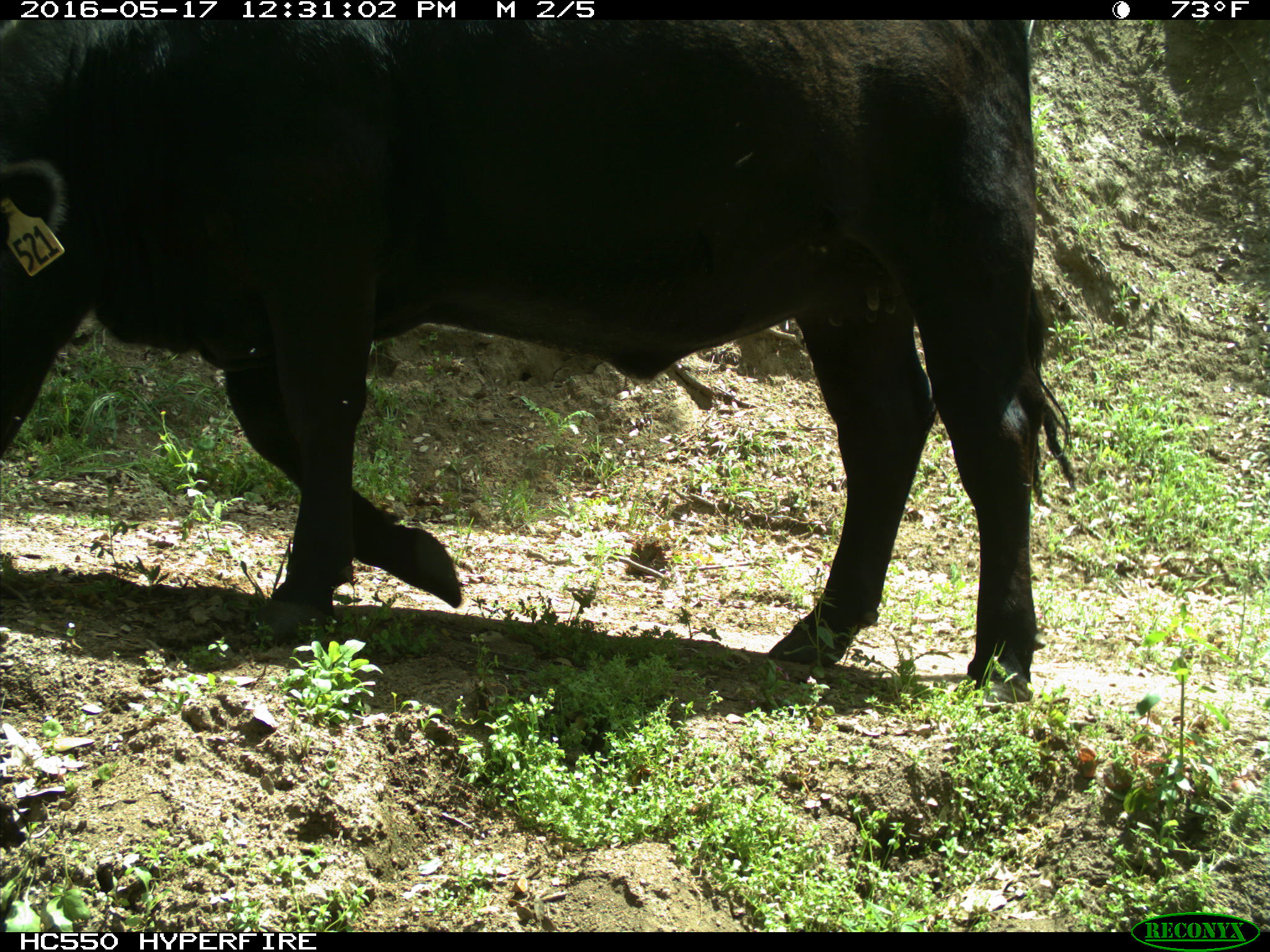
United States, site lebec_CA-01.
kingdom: Animalia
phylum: Chordata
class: Mammalia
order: Artiodactyla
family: Bovidae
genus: Bos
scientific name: Bos taurus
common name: domestic cow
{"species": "Bos taurus (domestic cow)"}